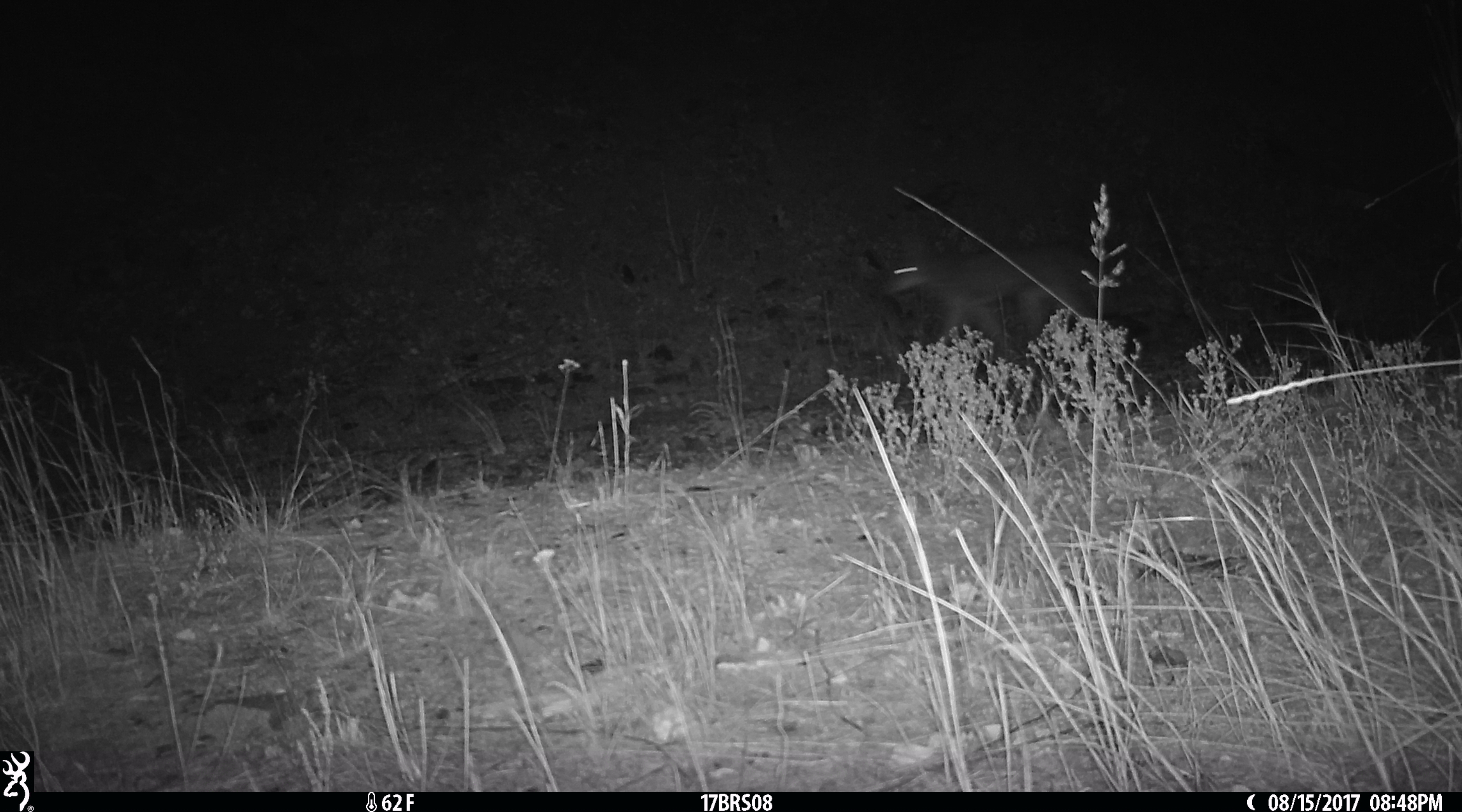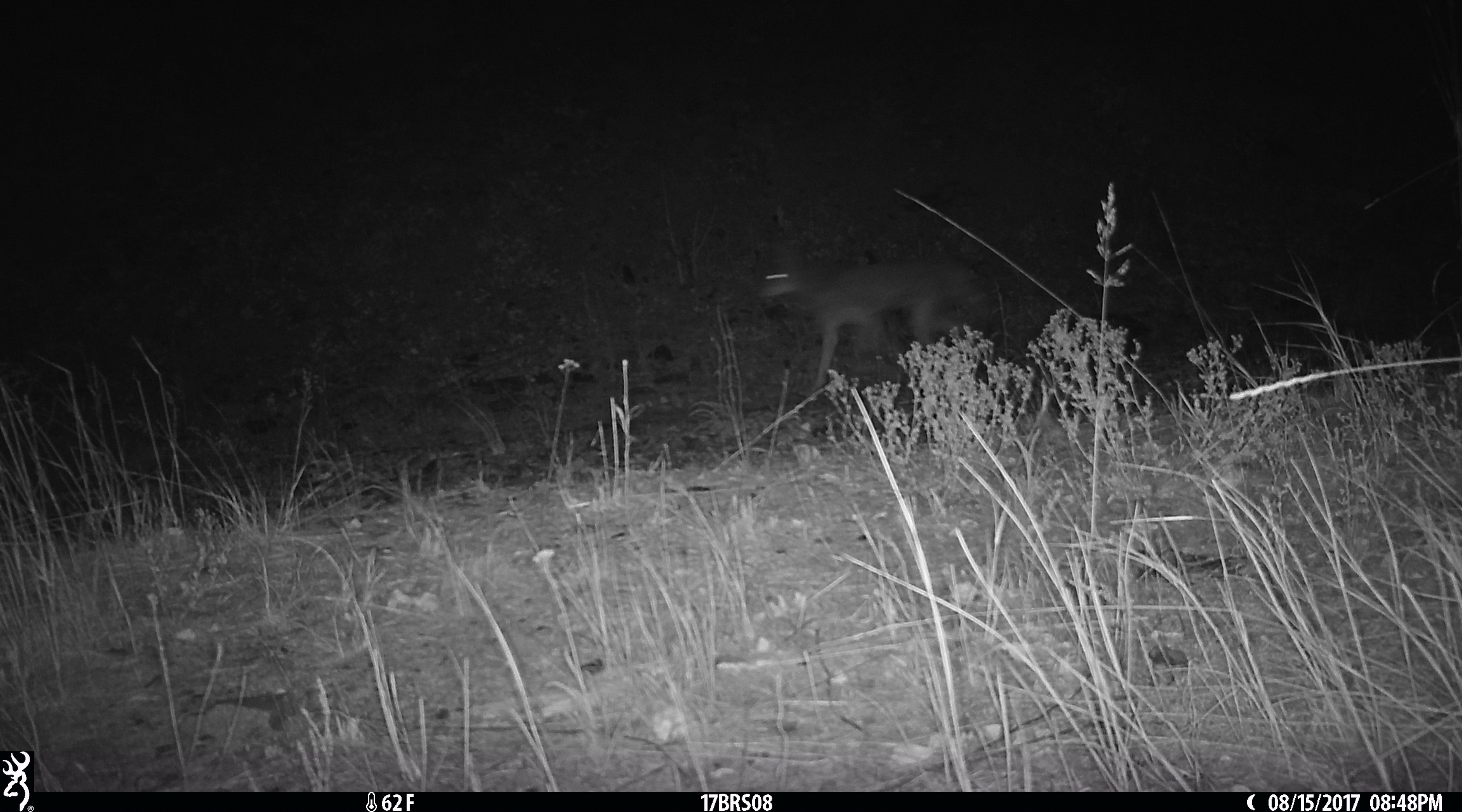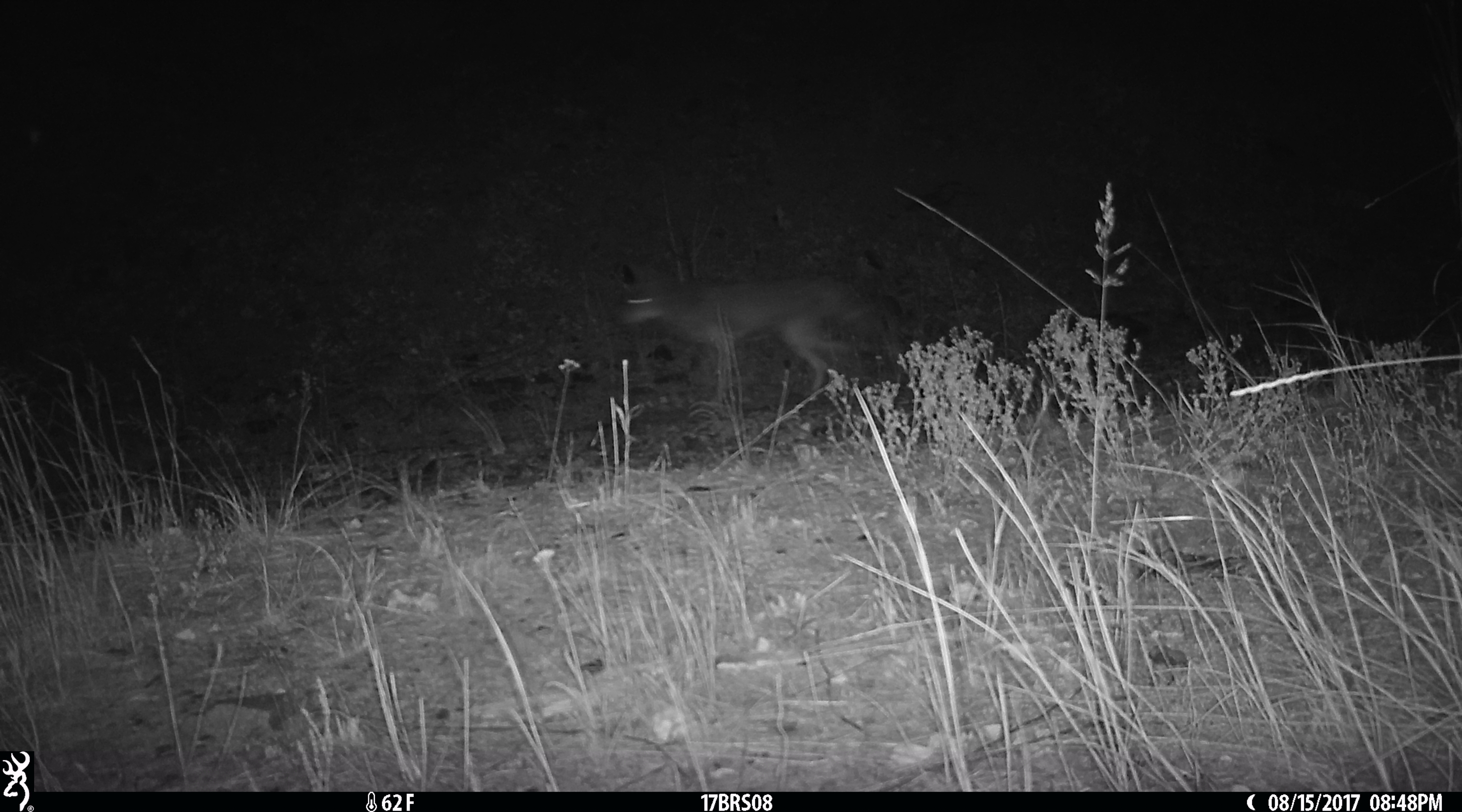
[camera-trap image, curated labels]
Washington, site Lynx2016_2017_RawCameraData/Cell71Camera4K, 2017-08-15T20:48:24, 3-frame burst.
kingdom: Animalia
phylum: Chordata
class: Mammalia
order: Carnivora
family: Canidae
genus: Canis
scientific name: Canis latrans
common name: coyote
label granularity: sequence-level